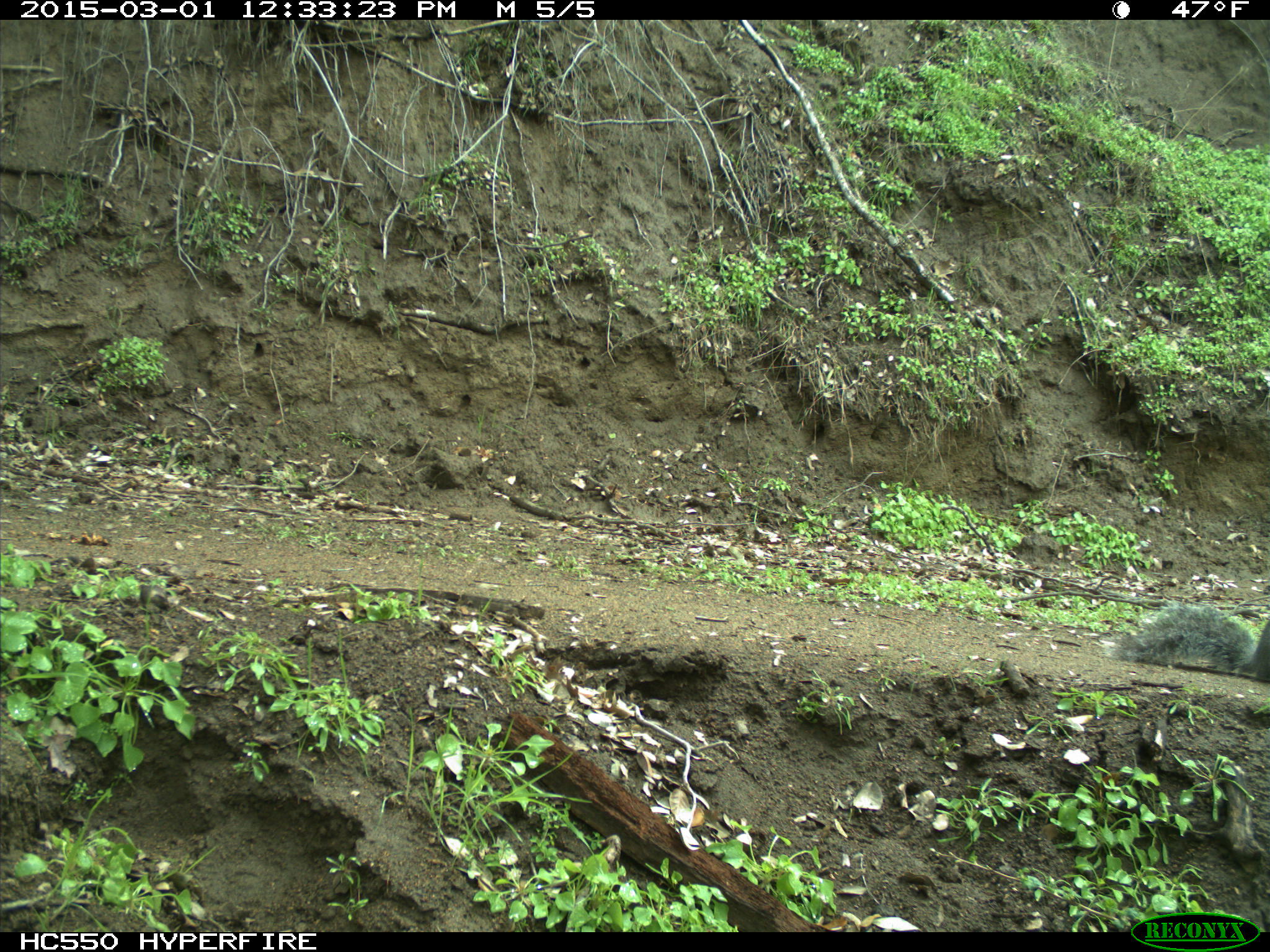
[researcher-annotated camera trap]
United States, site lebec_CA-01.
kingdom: Animalia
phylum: Chordata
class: Mammalia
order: Rodentia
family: Sciuridae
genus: Sciurus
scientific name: Sciurus carolinensis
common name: eastern gray squirrel